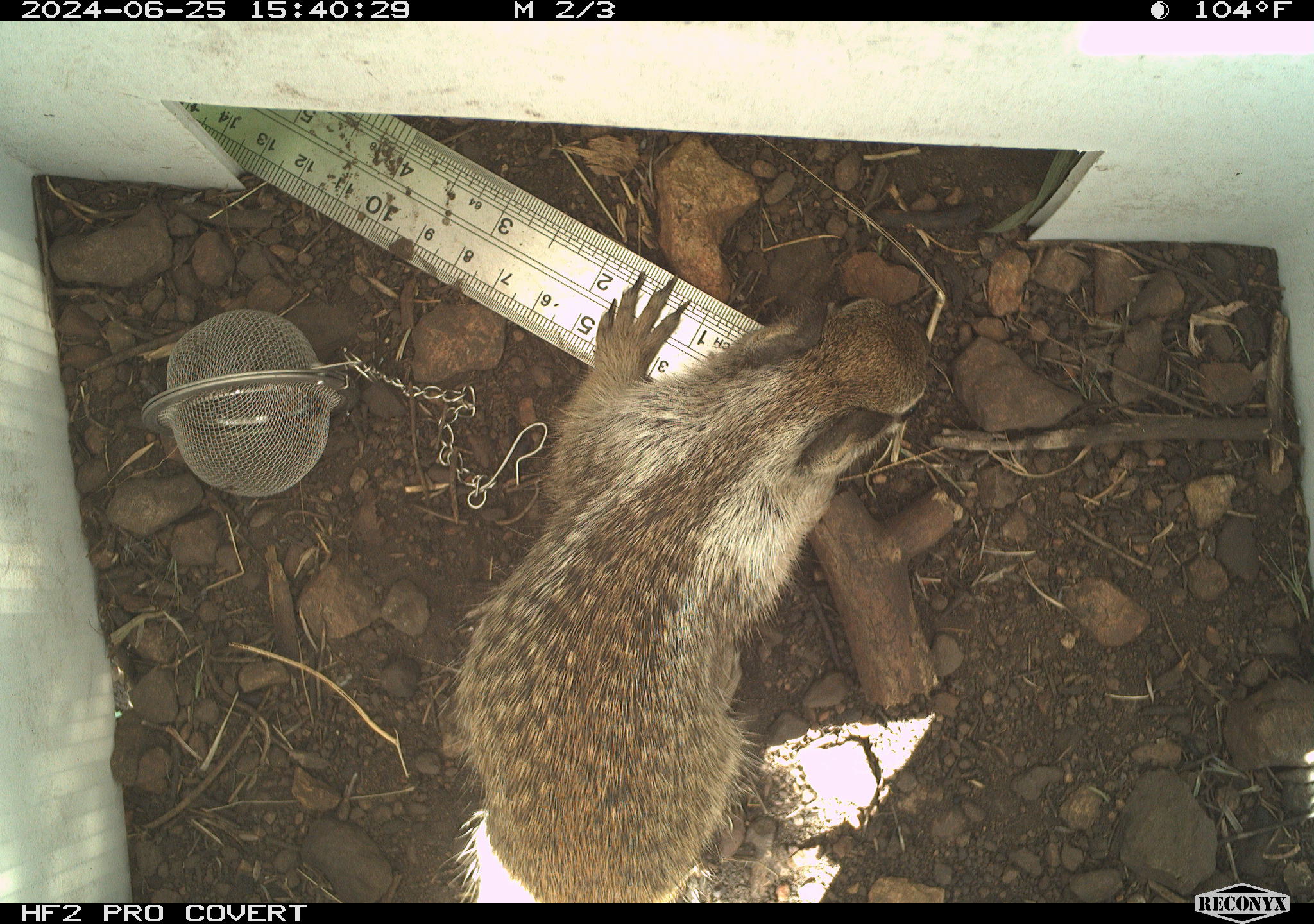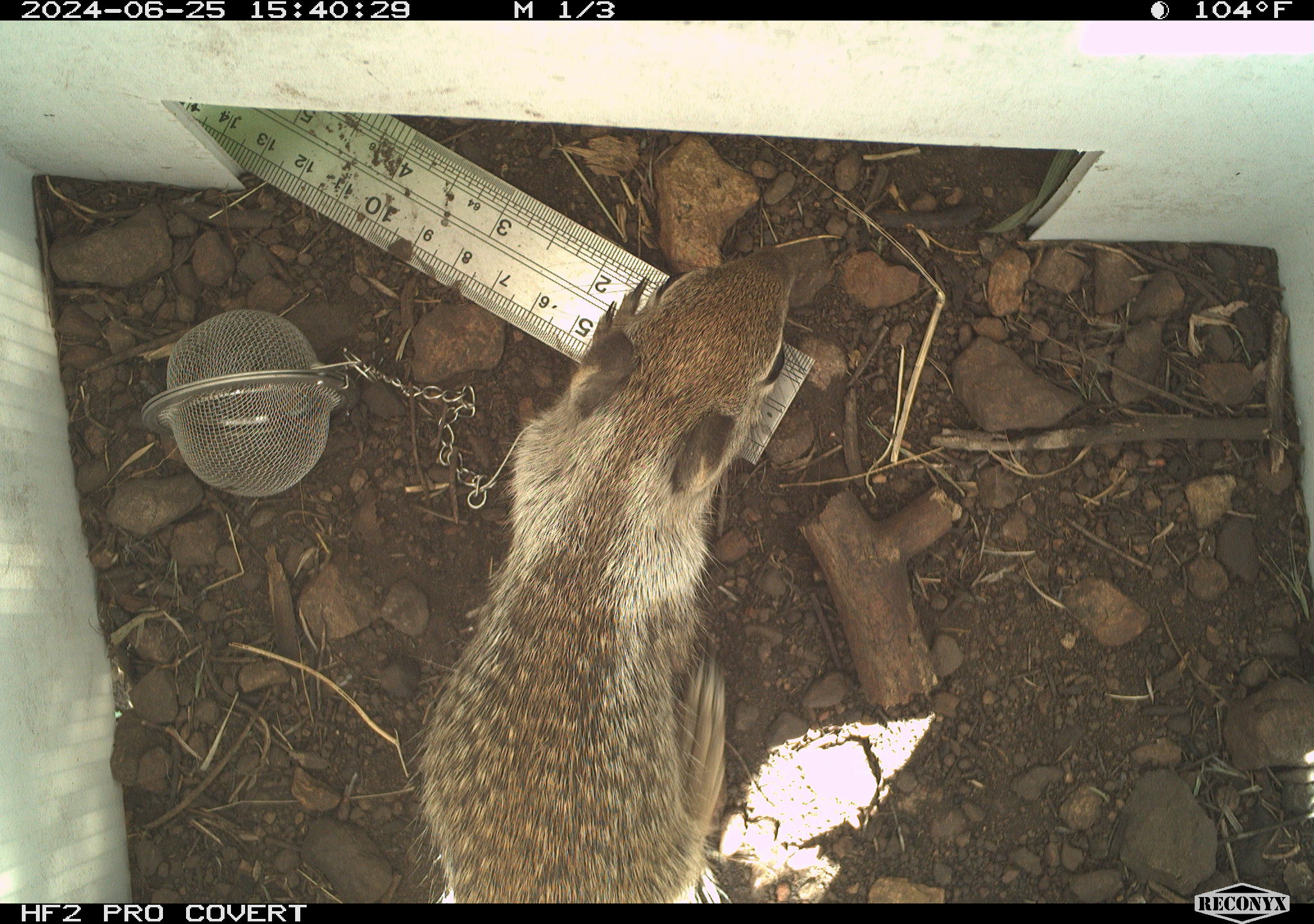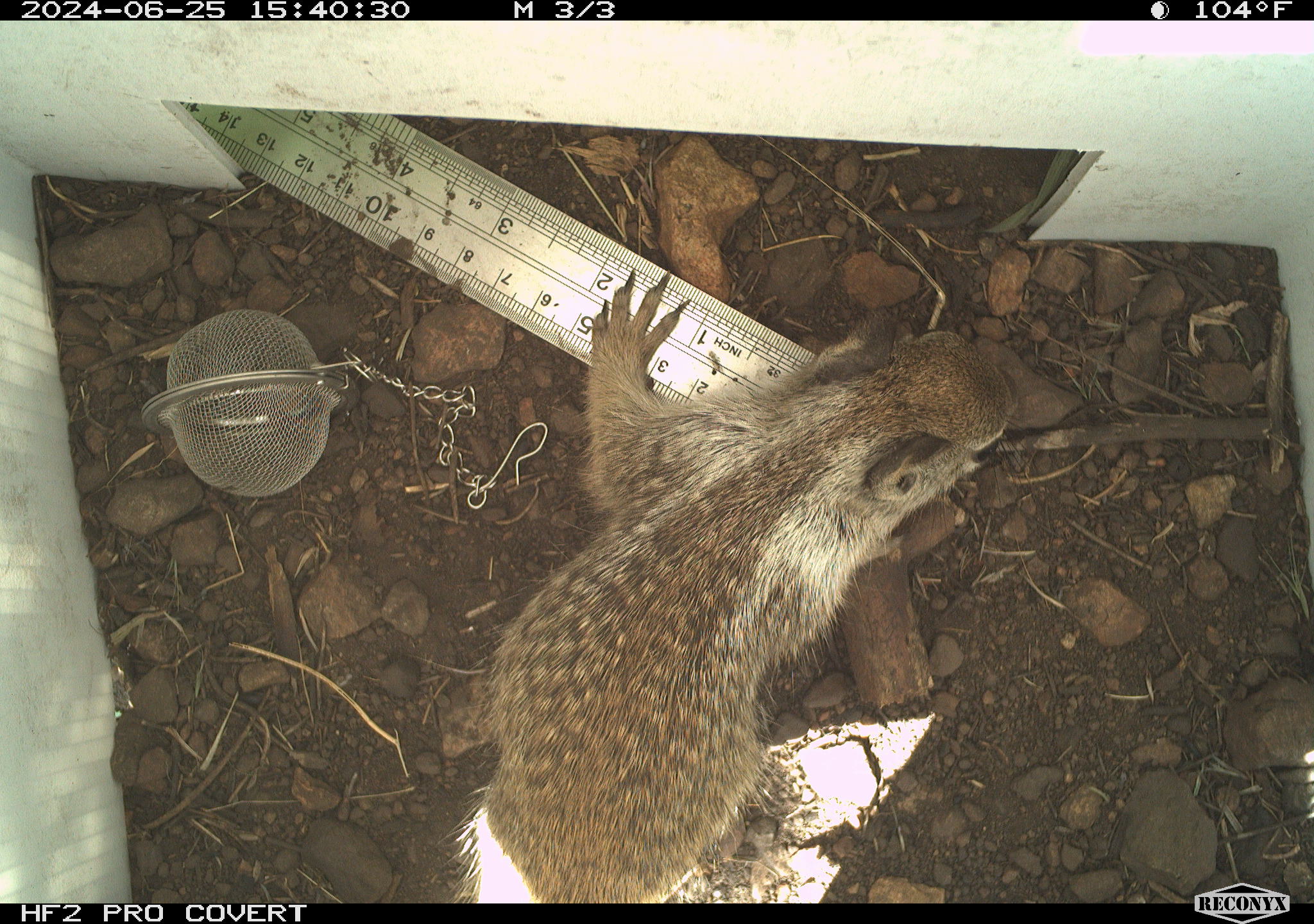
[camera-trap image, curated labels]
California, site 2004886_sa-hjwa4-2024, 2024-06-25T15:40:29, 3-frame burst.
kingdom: Animalia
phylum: Chordata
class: Mammalia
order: Rodentia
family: Sciuridae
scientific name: Sciuridae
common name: squirrels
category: sciuridae family